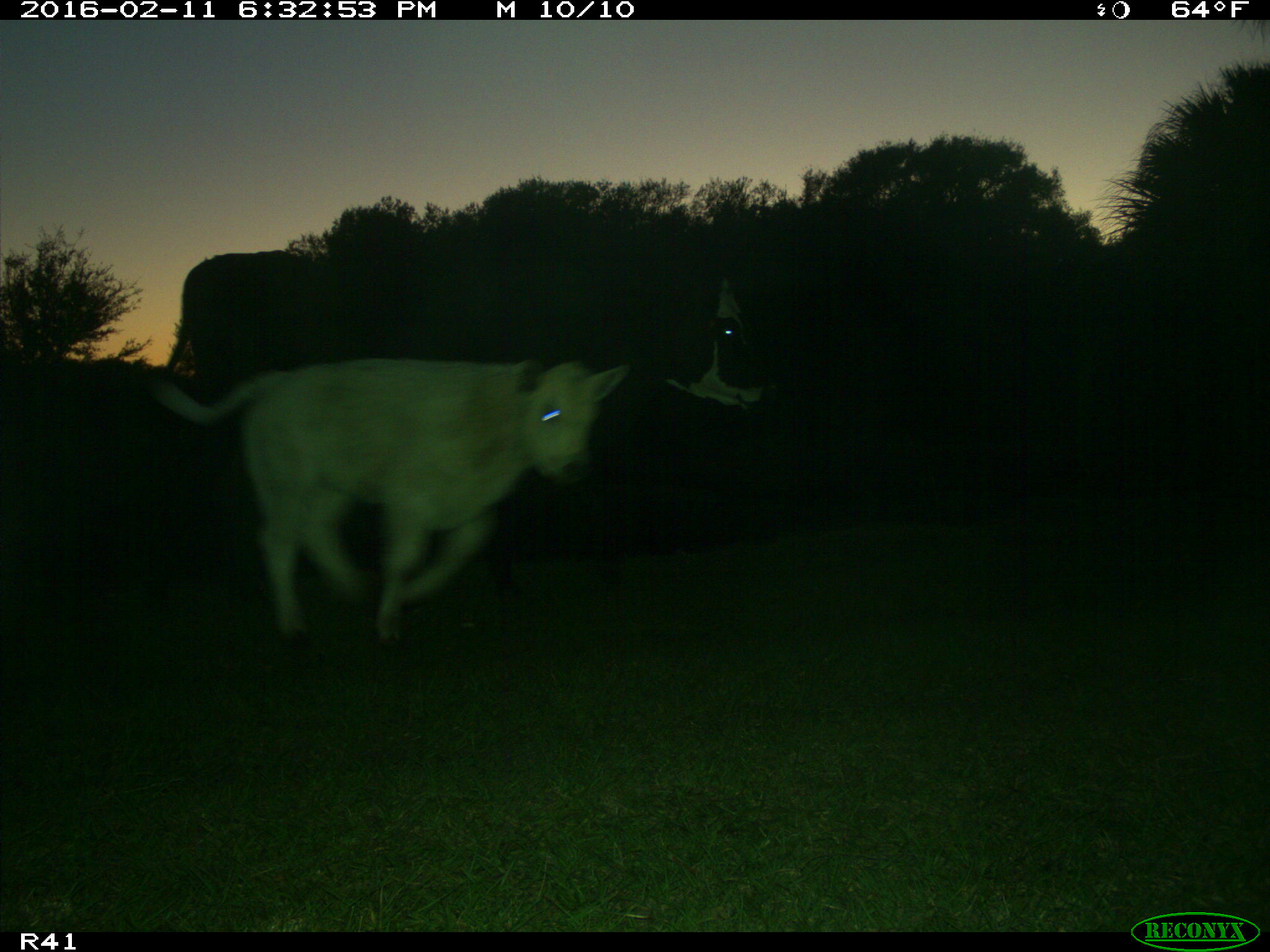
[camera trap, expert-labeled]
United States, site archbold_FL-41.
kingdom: Animalia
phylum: Chordata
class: Mammalia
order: Artiodactyla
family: Bovidae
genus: Bos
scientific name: Bos taurus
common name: domestic cow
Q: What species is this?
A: Bos taurus (domestic cow).